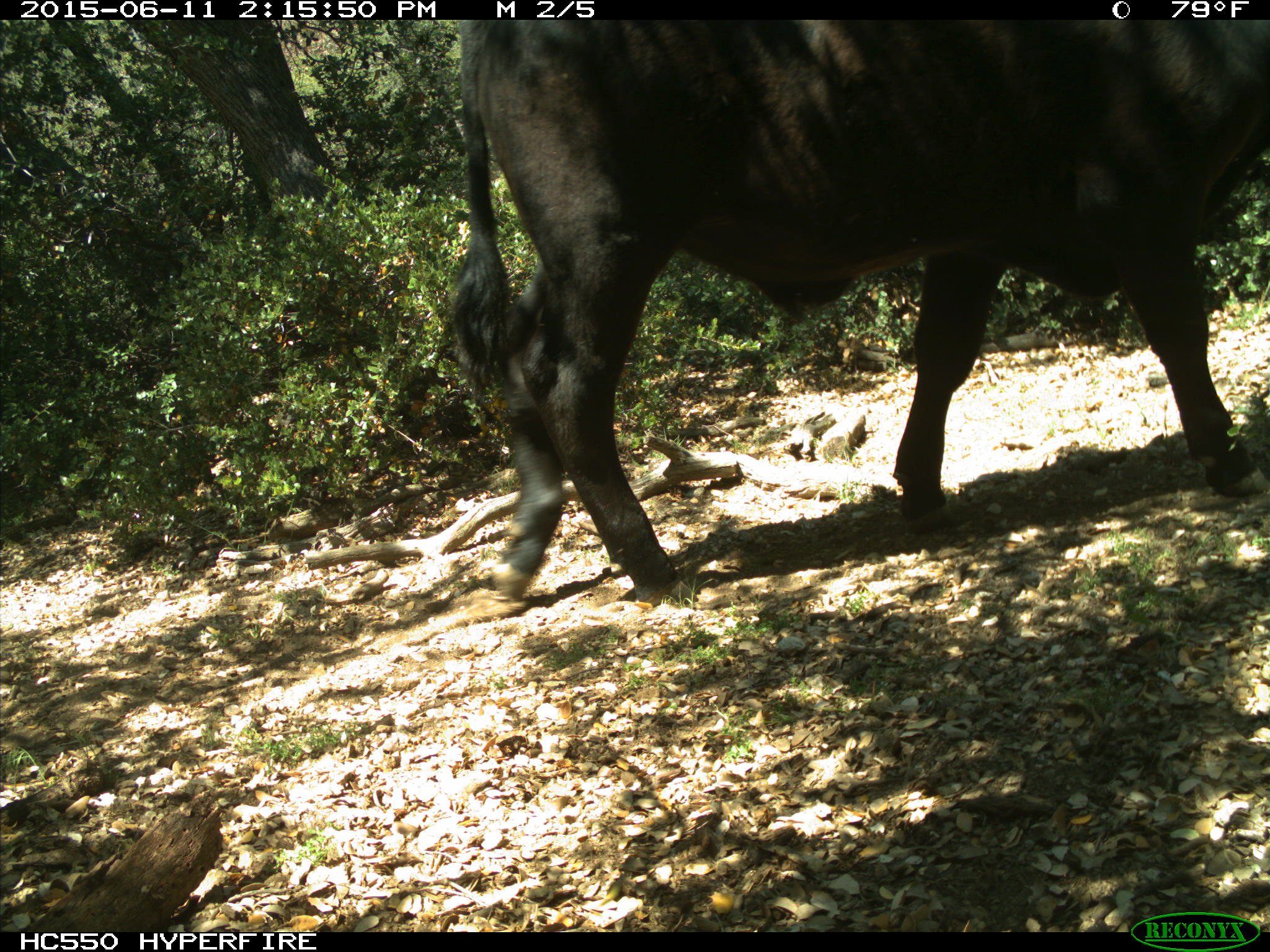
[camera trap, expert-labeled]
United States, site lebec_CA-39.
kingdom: Animalia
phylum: Chordata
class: Mammalia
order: Artiodactyla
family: Bovidae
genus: Bos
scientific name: Bos taurus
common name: domestic cow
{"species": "Bos taurus (domestic cow)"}